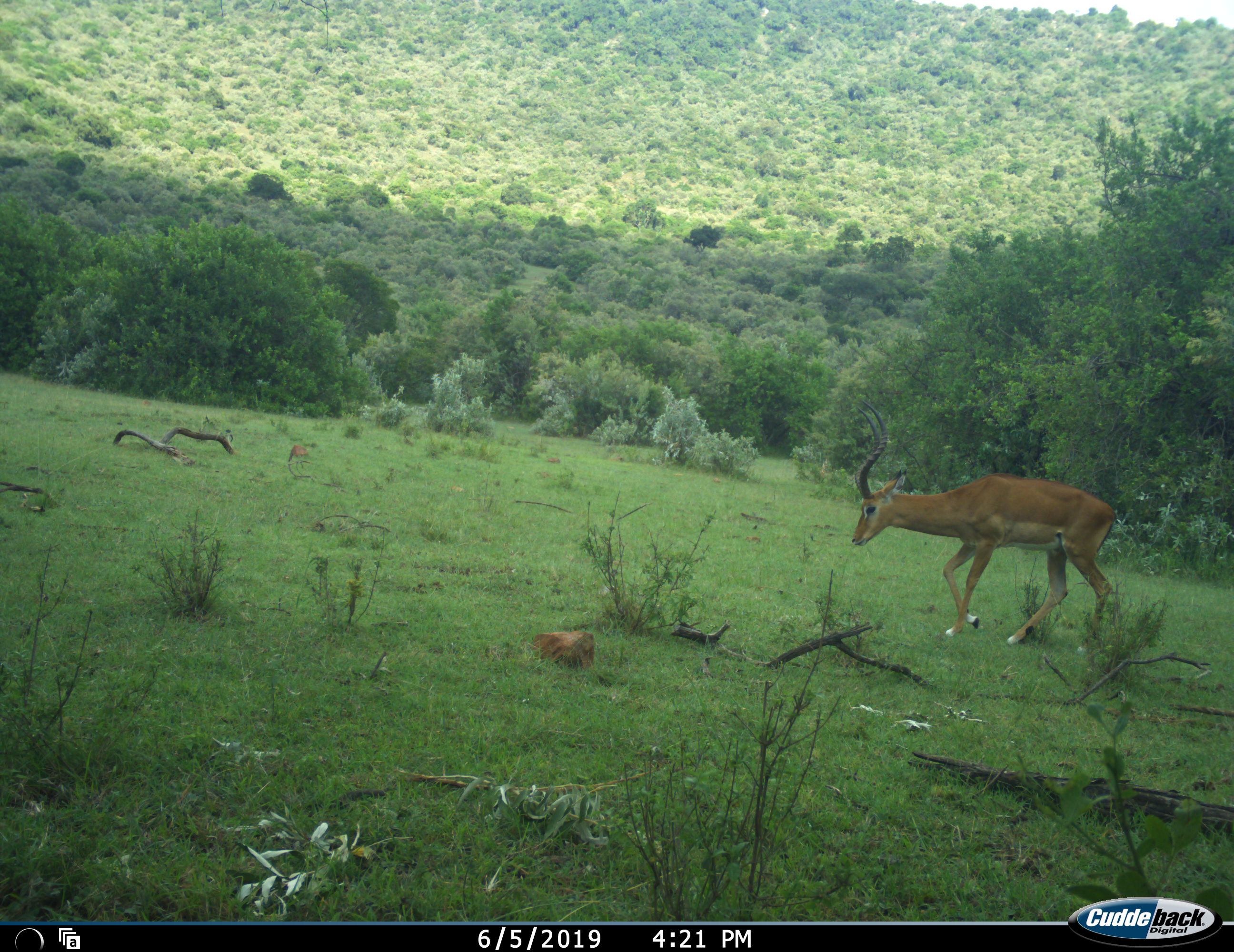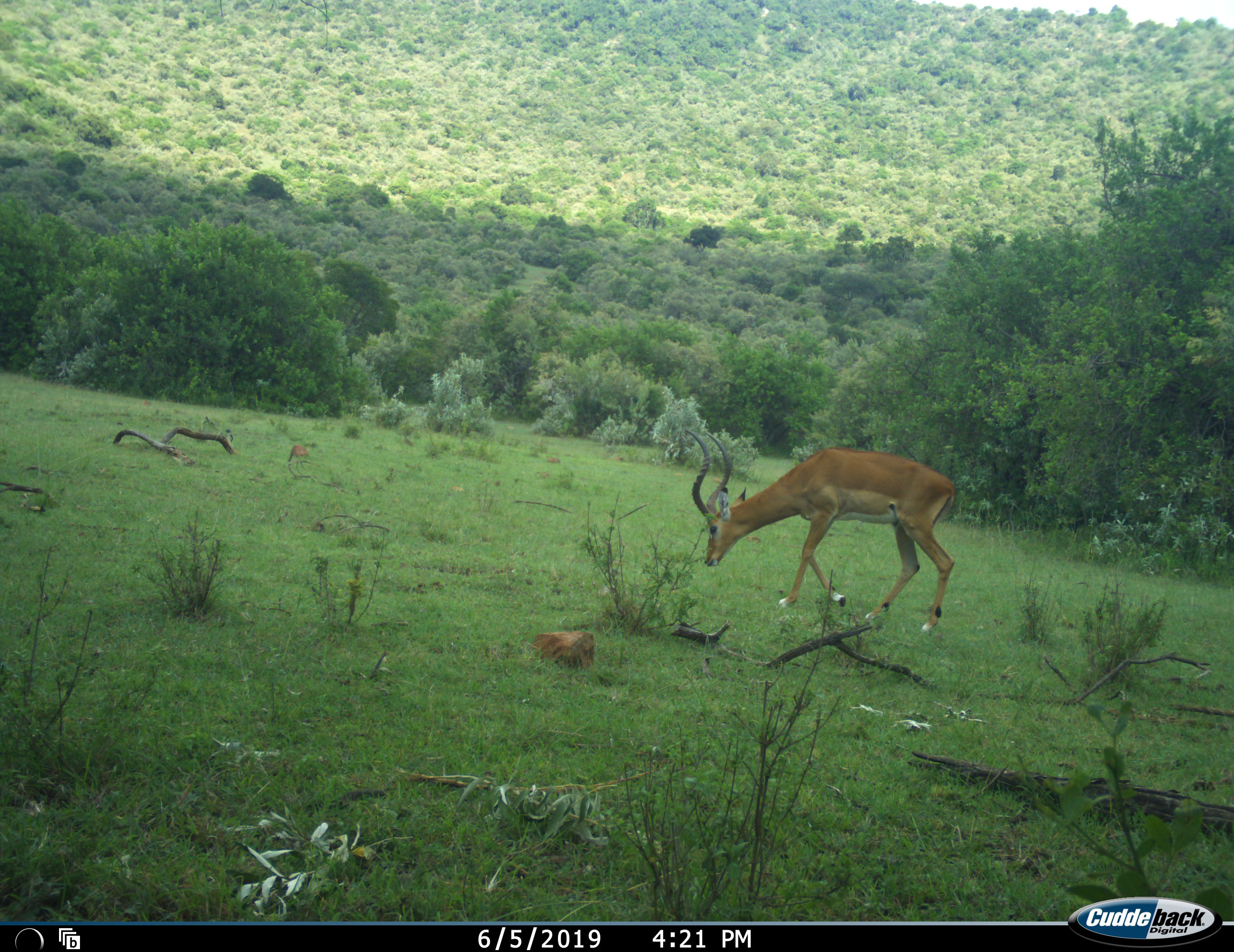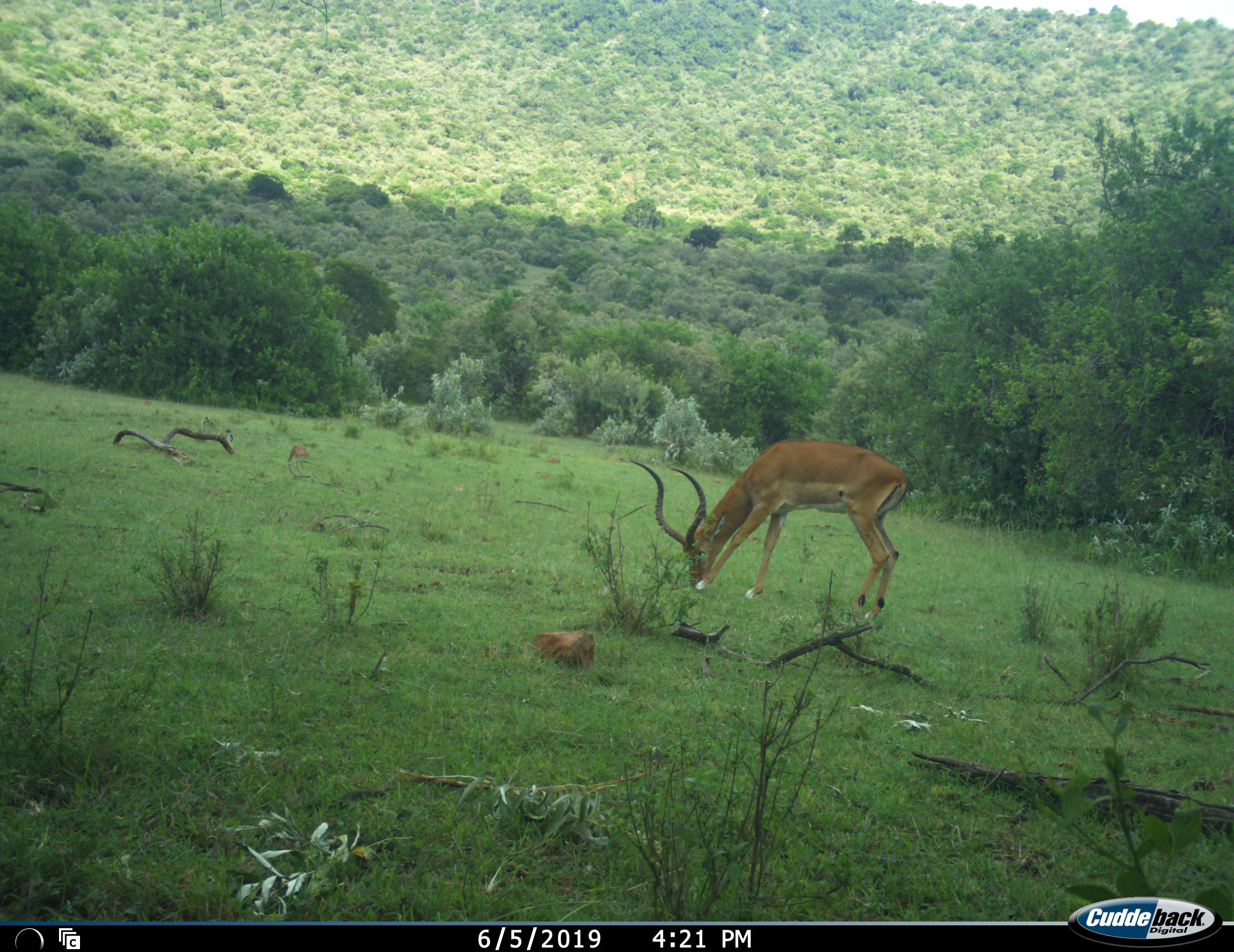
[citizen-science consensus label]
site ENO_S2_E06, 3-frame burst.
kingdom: Animalia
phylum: Chordata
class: Mammalia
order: Artiodactyla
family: Bovidae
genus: Aepyceros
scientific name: Aepyceros melampus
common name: impala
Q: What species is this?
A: Impala (Aepyceros melampus).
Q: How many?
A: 1.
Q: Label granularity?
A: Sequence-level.